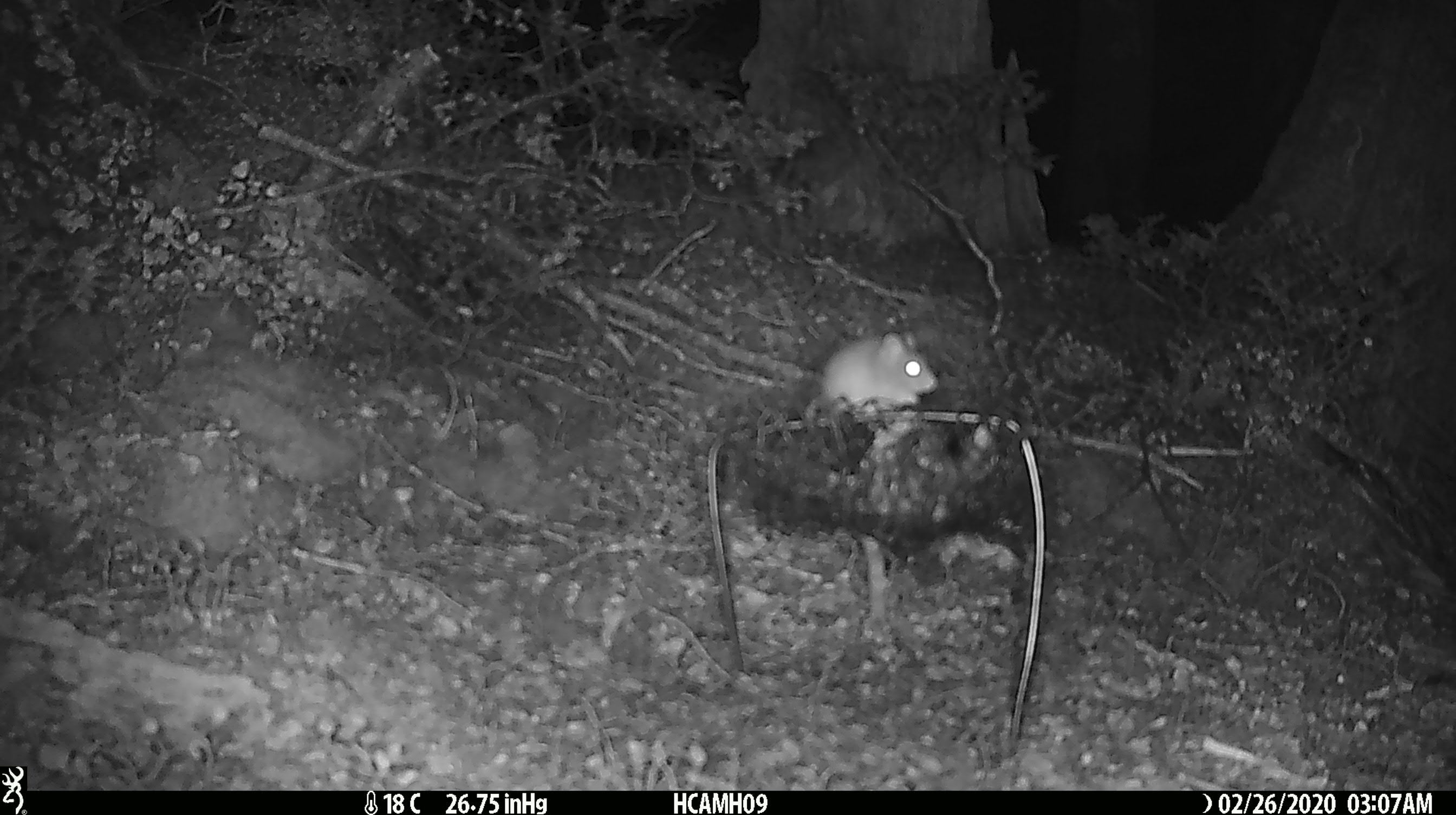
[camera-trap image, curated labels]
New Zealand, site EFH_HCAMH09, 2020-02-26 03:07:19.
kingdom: Animalia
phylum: Chordata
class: Mammalia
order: Rodentia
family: Muridae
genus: Mus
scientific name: Mus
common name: mouse